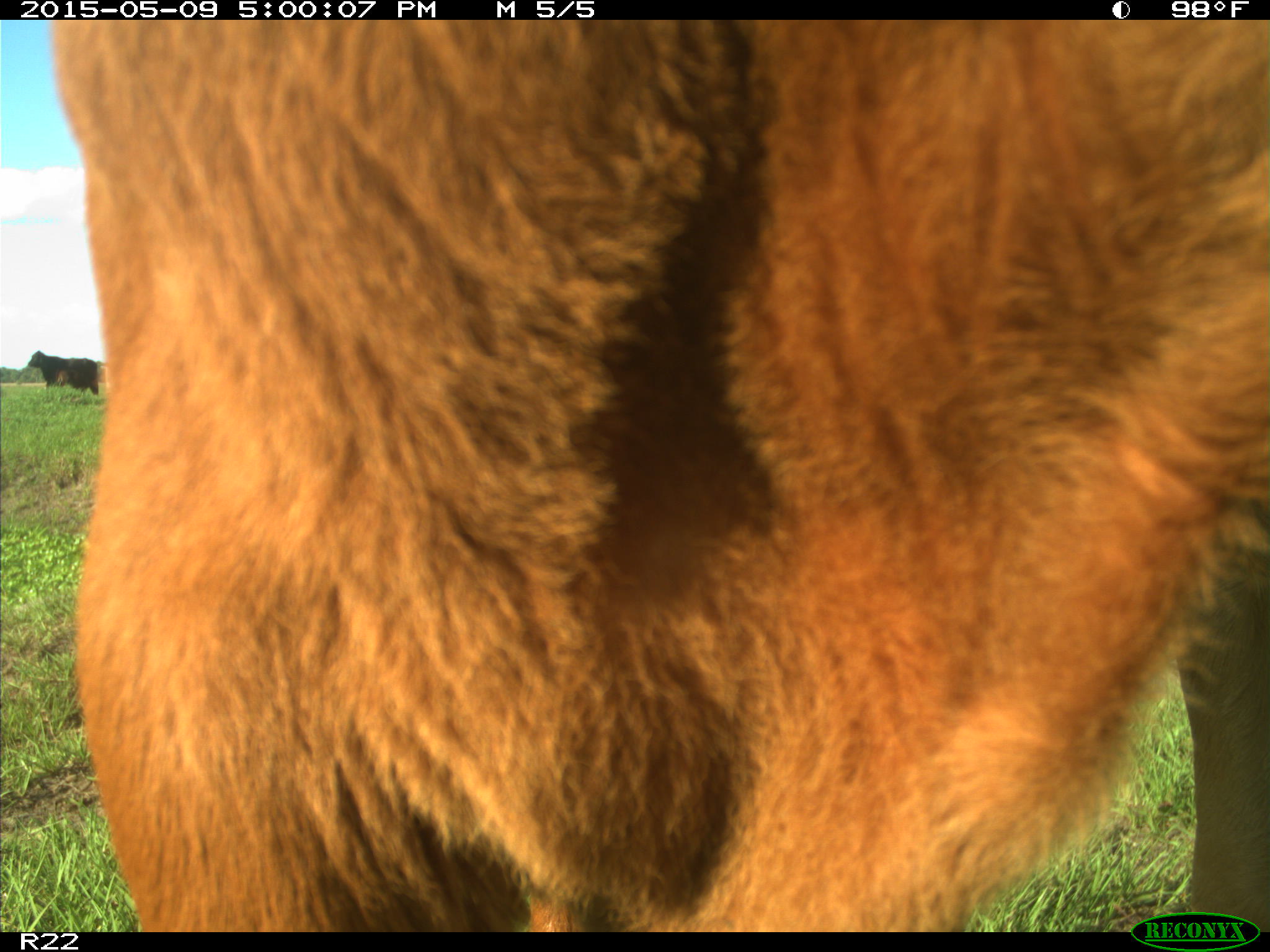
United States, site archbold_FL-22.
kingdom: Animalia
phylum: Chordata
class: Mammalia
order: Artiodactyla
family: Bovidae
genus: Bos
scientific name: Bos taurus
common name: domestic cow